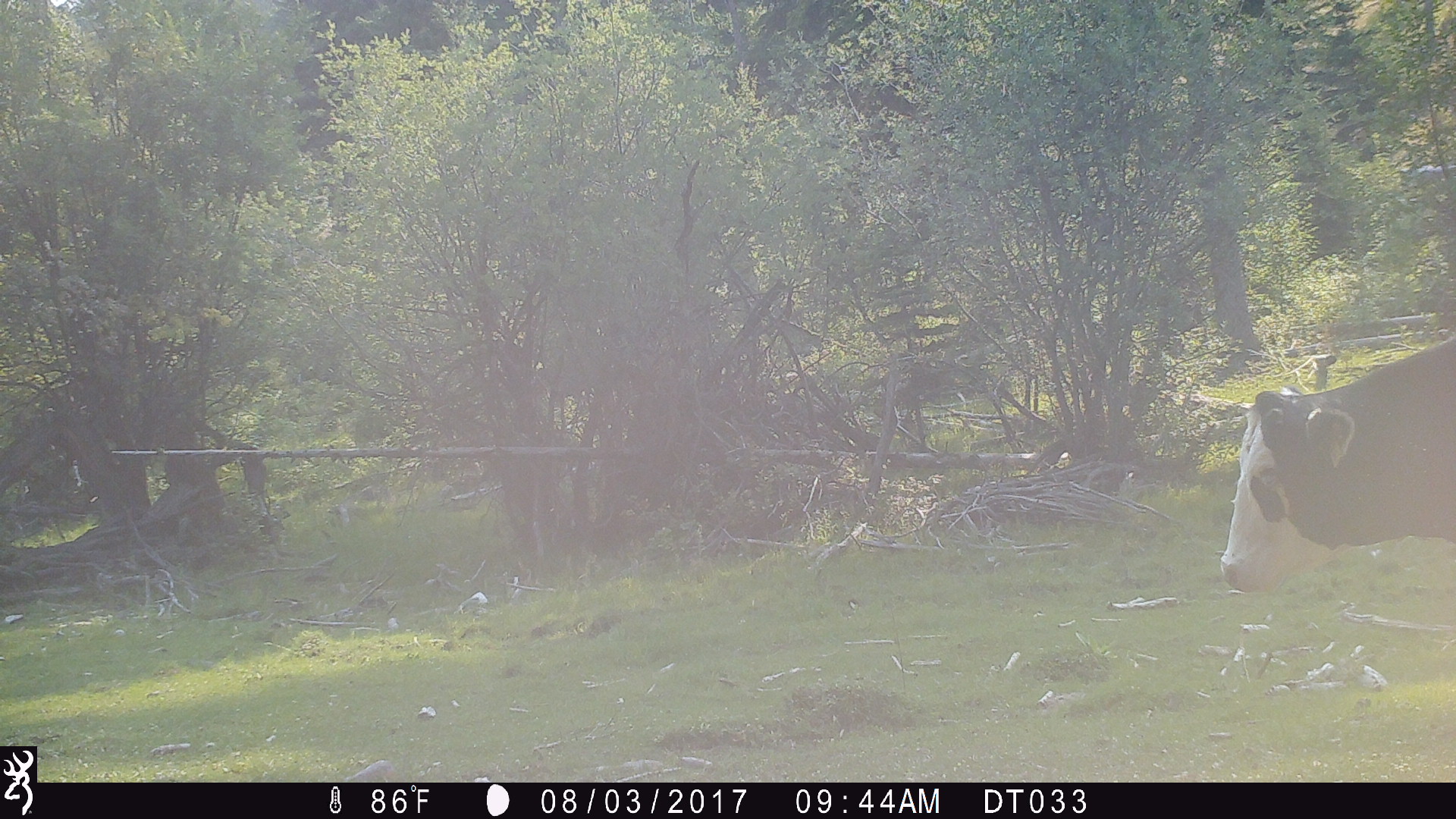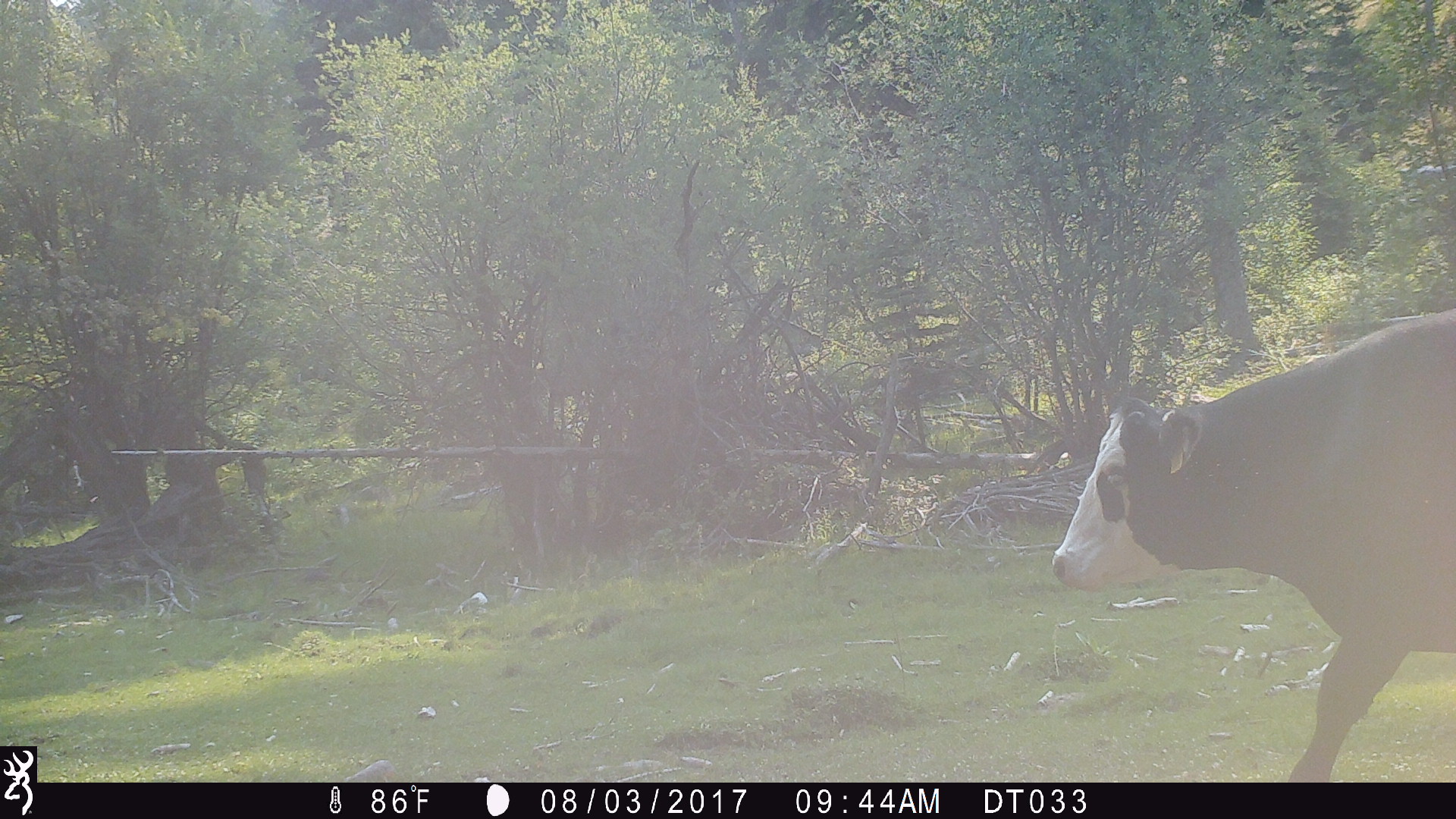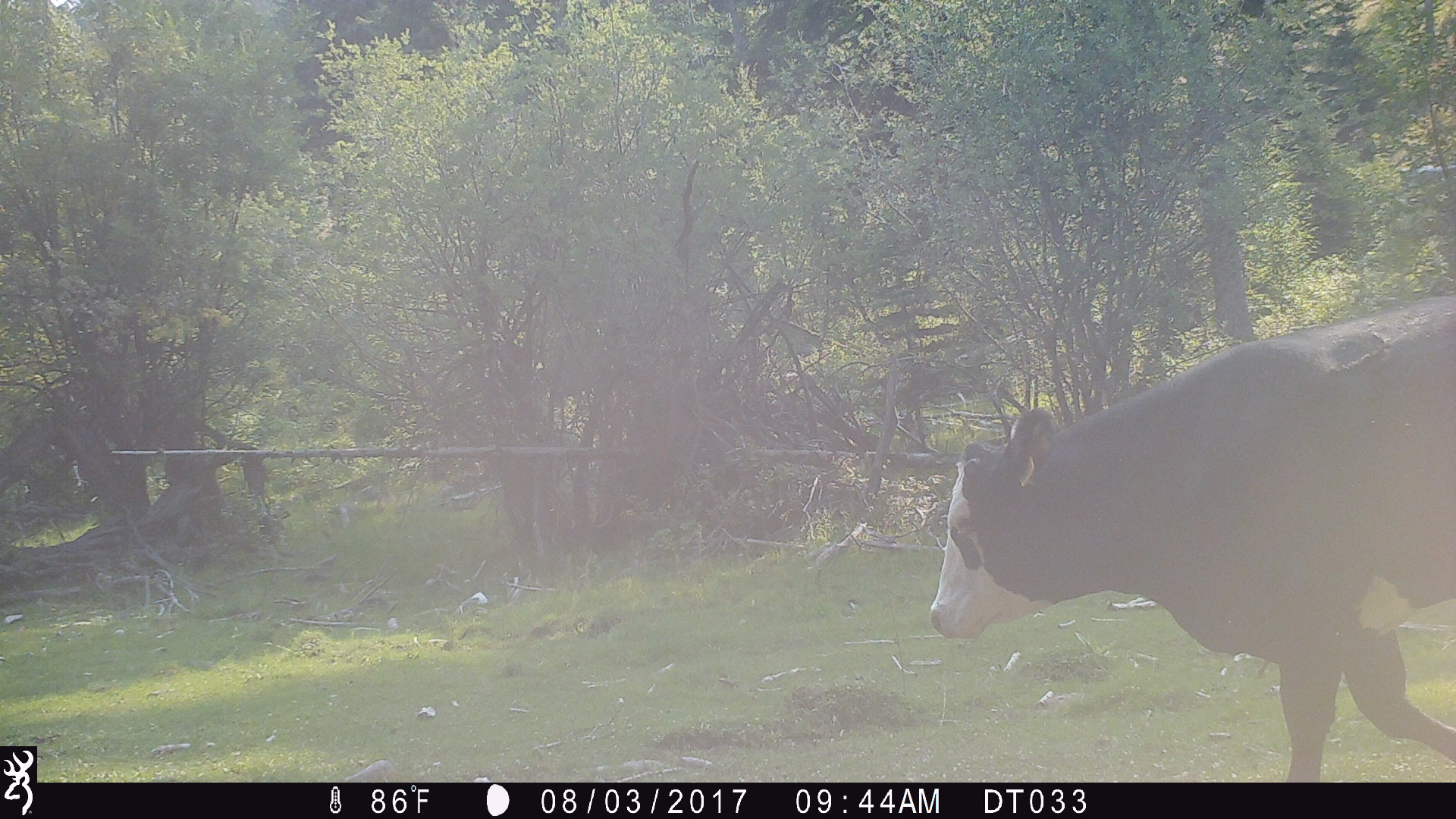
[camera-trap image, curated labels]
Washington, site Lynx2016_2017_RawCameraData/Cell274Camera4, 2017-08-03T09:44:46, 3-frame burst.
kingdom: Animalia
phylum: Chordata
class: Mammalia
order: Artiodactyla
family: Bovidae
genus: Bos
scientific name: Bos taurus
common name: domestic cattle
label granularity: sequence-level